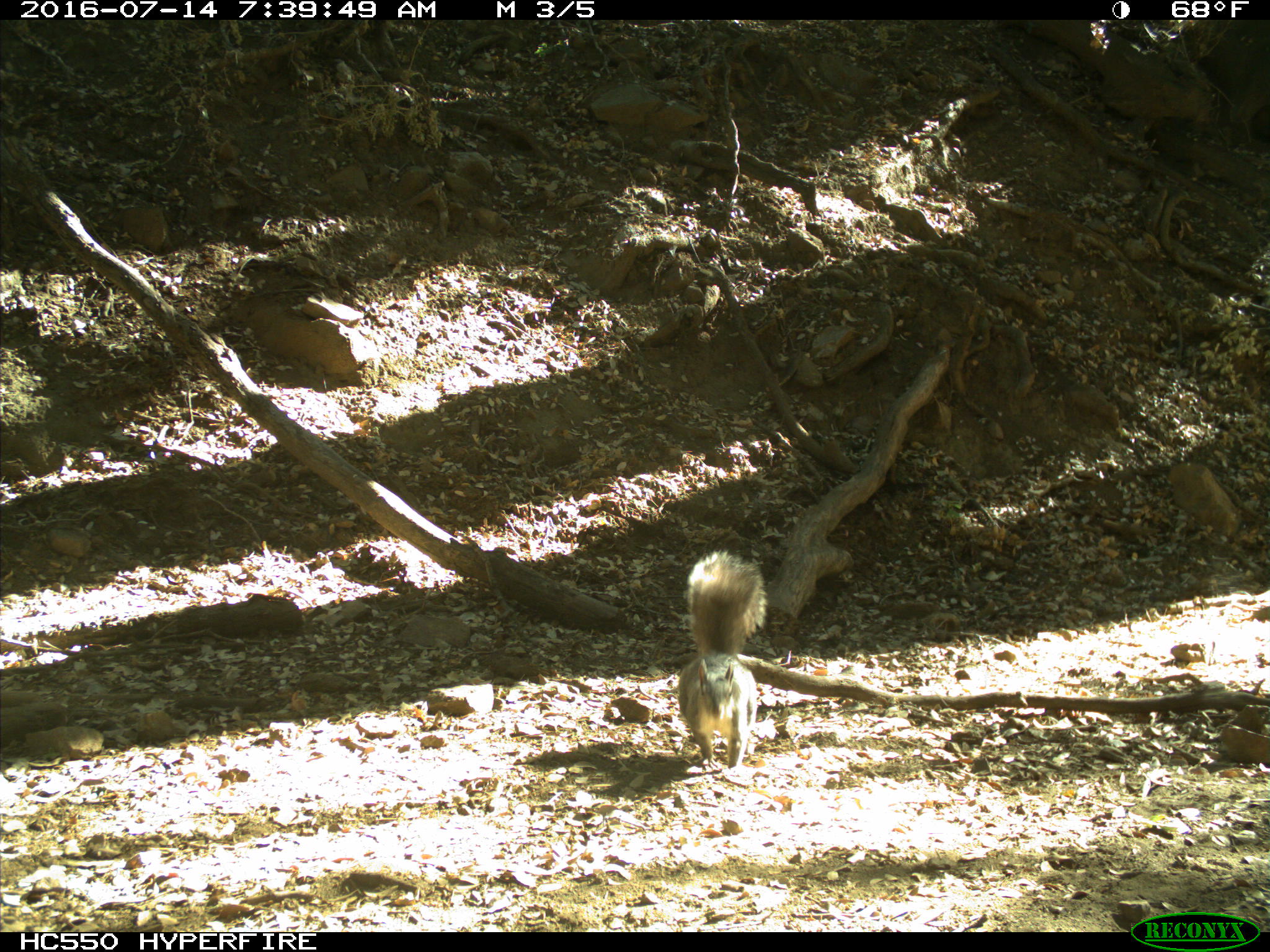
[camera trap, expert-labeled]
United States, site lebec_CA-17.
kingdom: Animalia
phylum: Chordata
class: Mammalia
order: Rodentia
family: Sciuridae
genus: Sciurus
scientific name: Sciurus carolinensis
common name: eastern gray squirrel